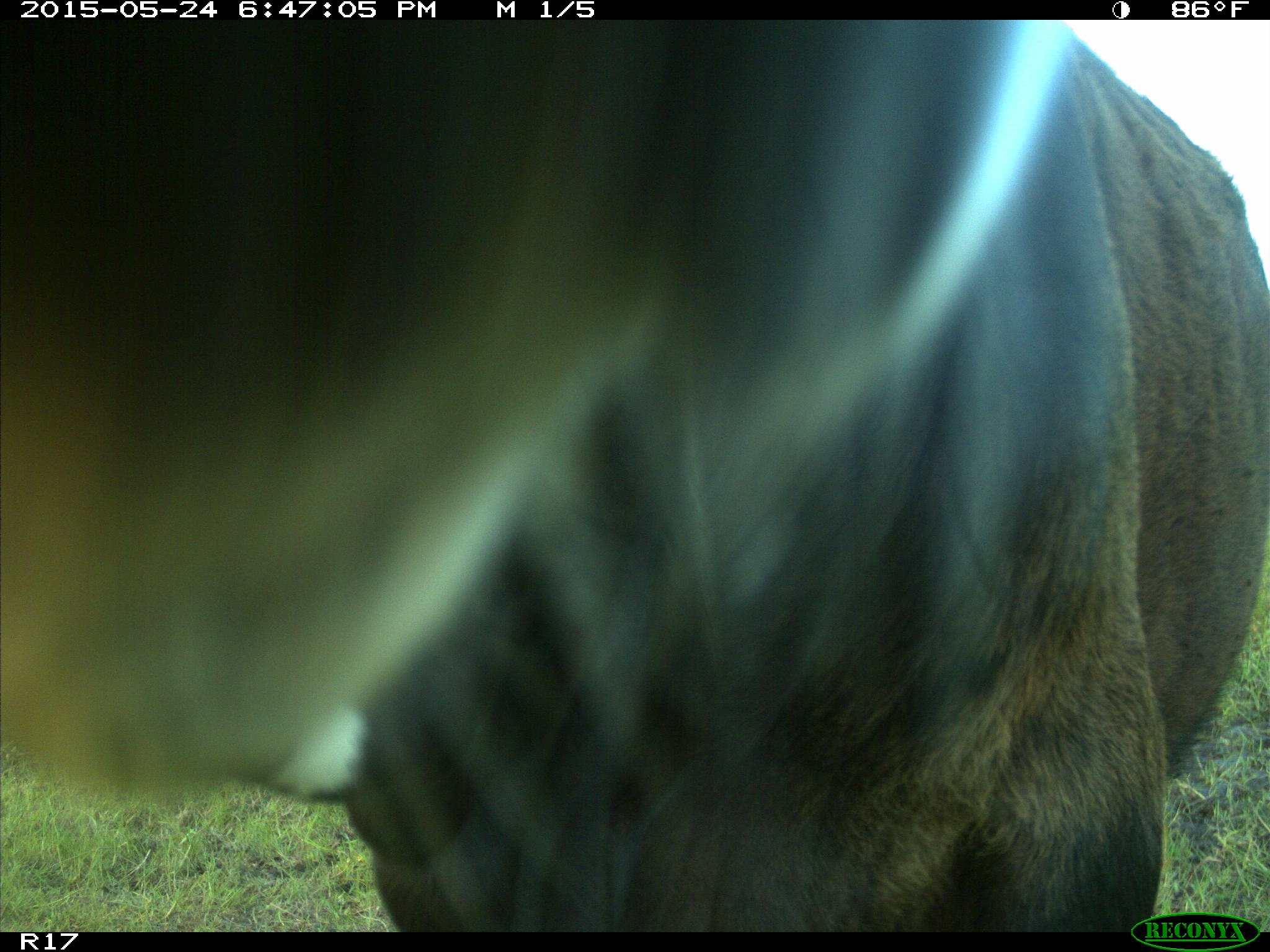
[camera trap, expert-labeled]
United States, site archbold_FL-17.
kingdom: Animalia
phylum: Chordata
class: Mammalia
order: Artiodactyla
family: Bovidae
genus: Bos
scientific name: Bos taurus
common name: domestic cow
Bos taurus (domestic cow).